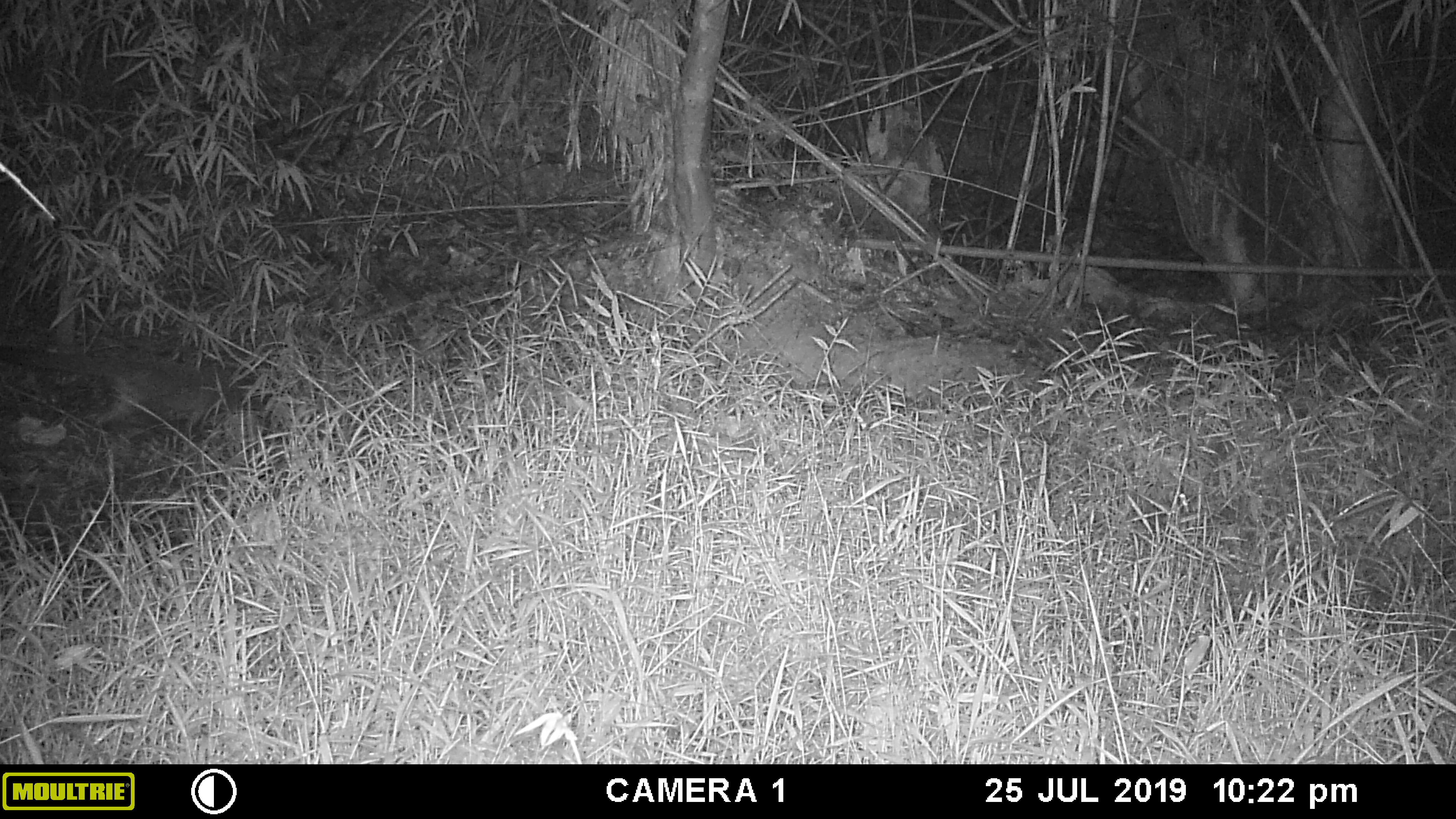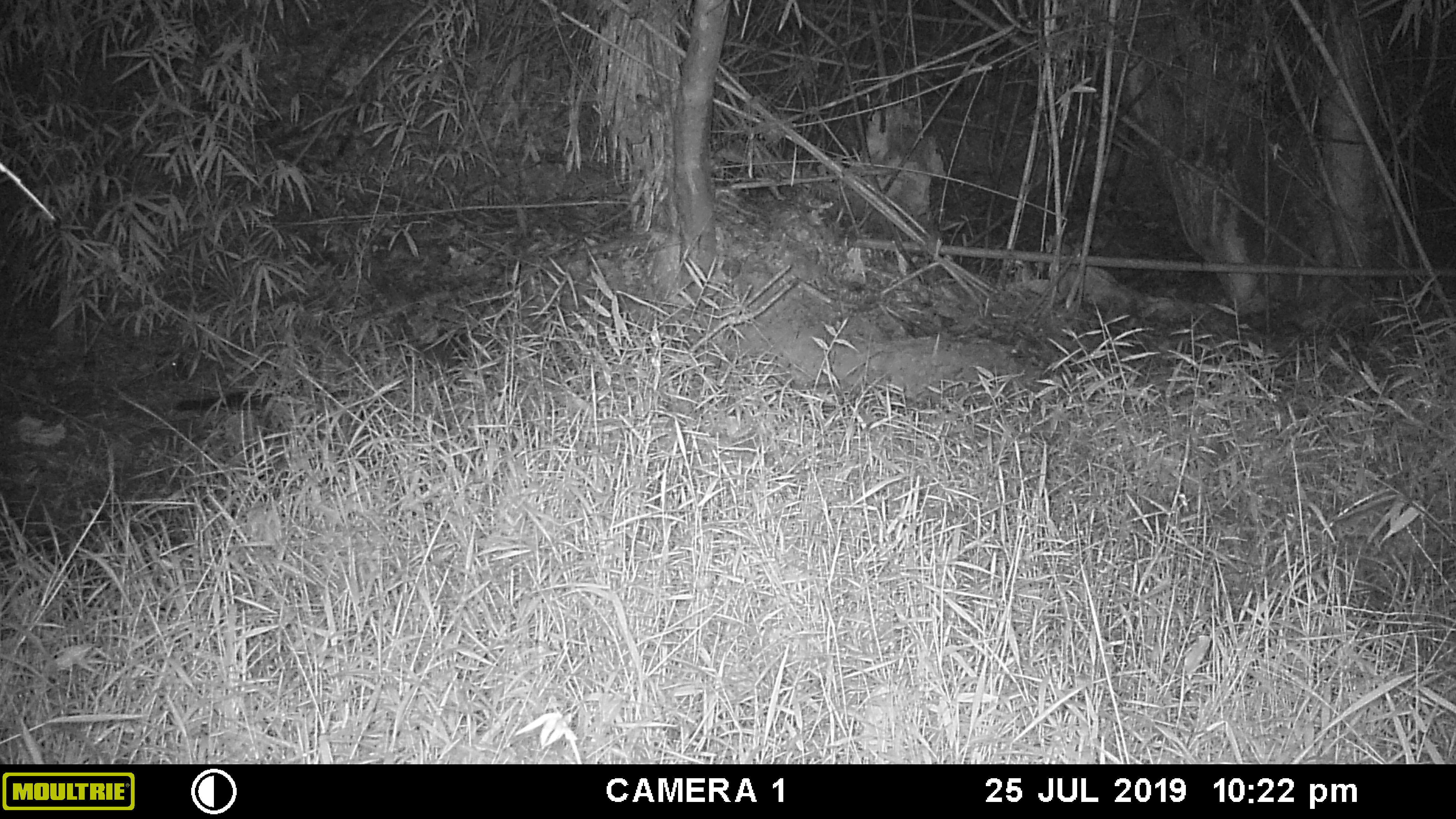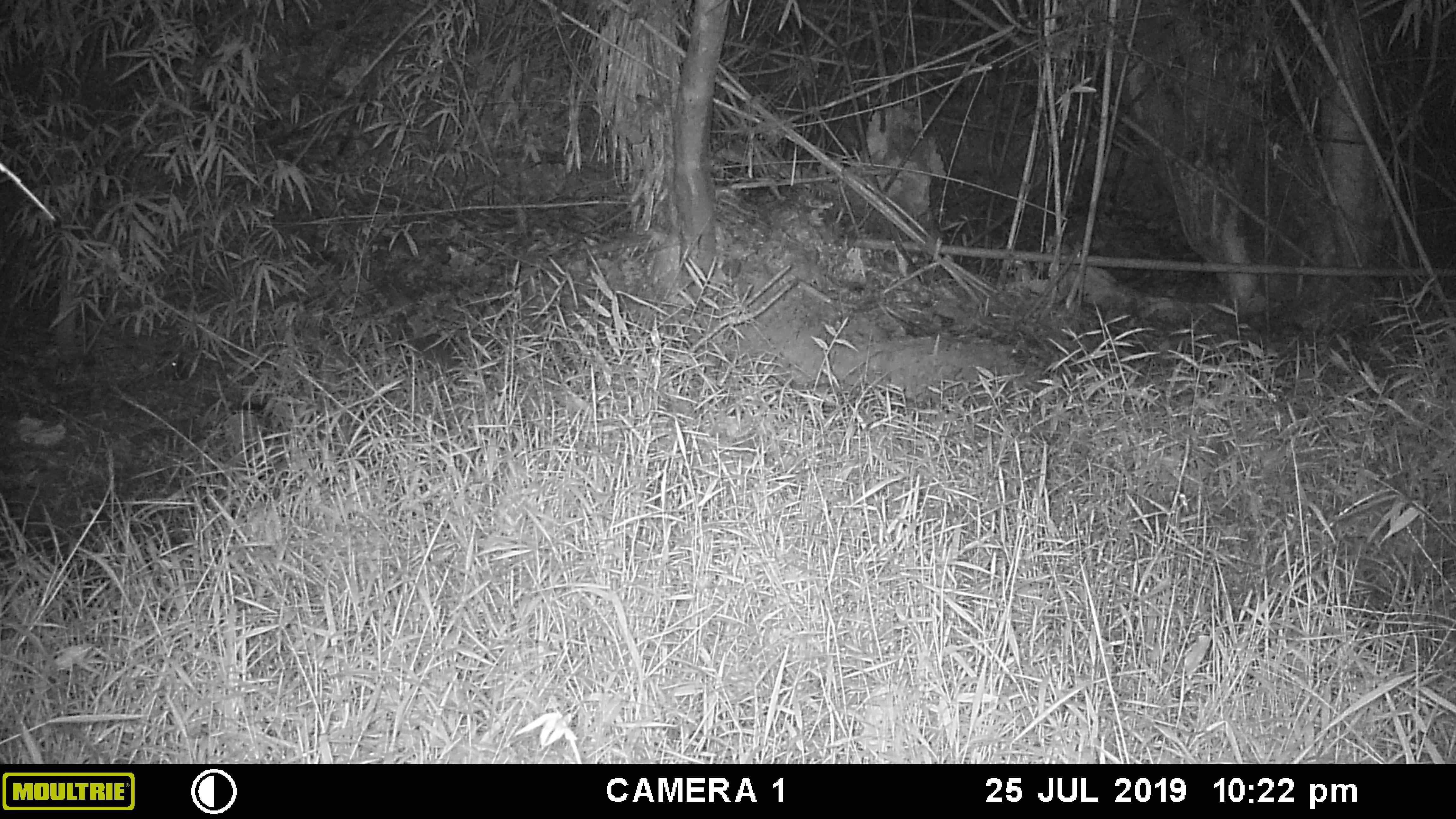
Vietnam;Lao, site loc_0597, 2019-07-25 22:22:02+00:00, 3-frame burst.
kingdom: Animalia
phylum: Chordata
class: Mammalia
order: Carnivora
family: Viverridae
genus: Paguma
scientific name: Paguma larvata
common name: masked palm civet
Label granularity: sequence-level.